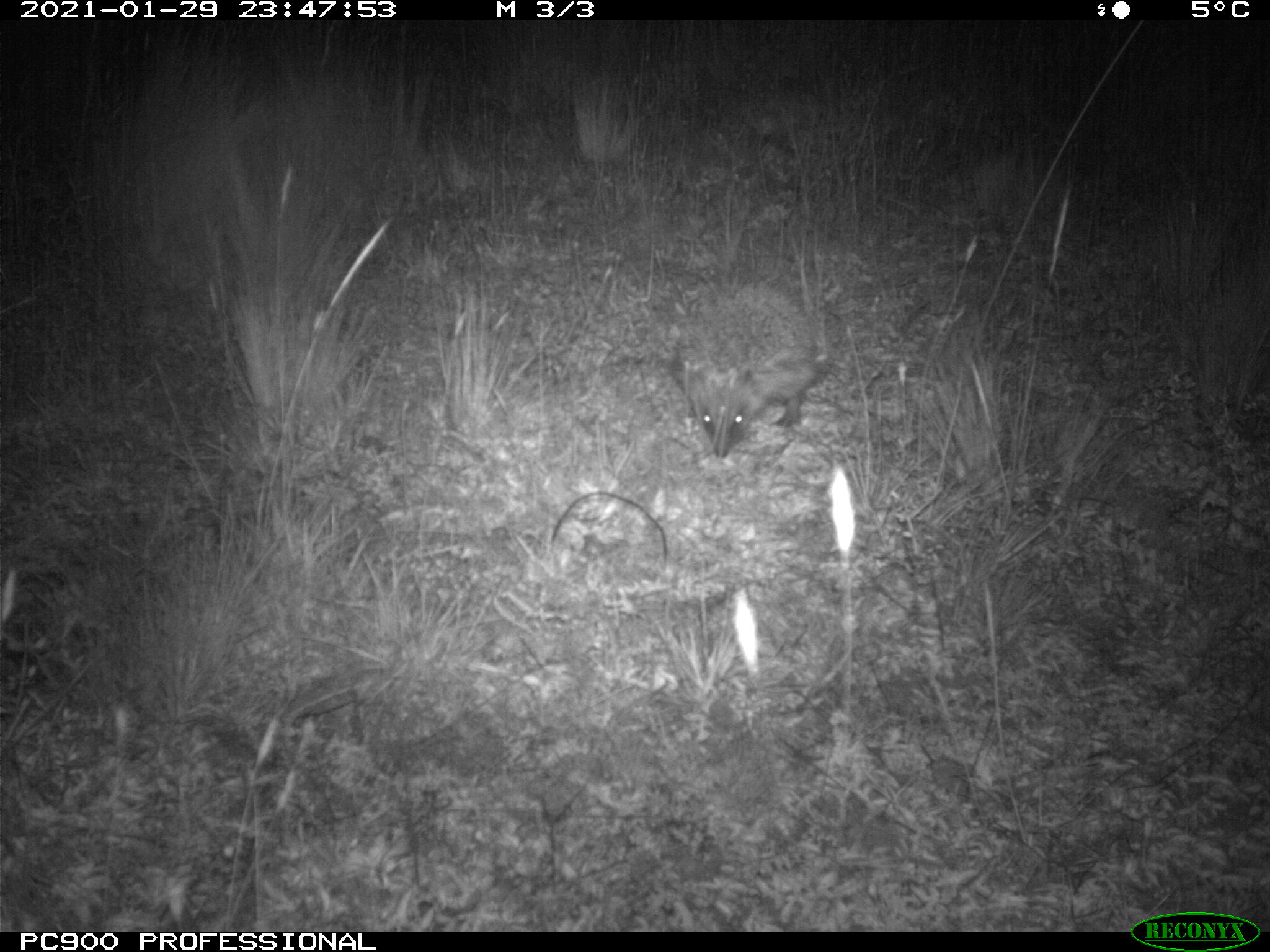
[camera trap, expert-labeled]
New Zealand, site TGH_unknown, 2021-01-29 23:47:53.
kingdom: Animalia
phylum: Chordata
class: Mammalia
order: Eulipotyphla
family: Erinaceidae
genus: Erinaceus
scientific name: Erinaceus europaeus europaeus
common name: european hedgehog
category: hedgehog